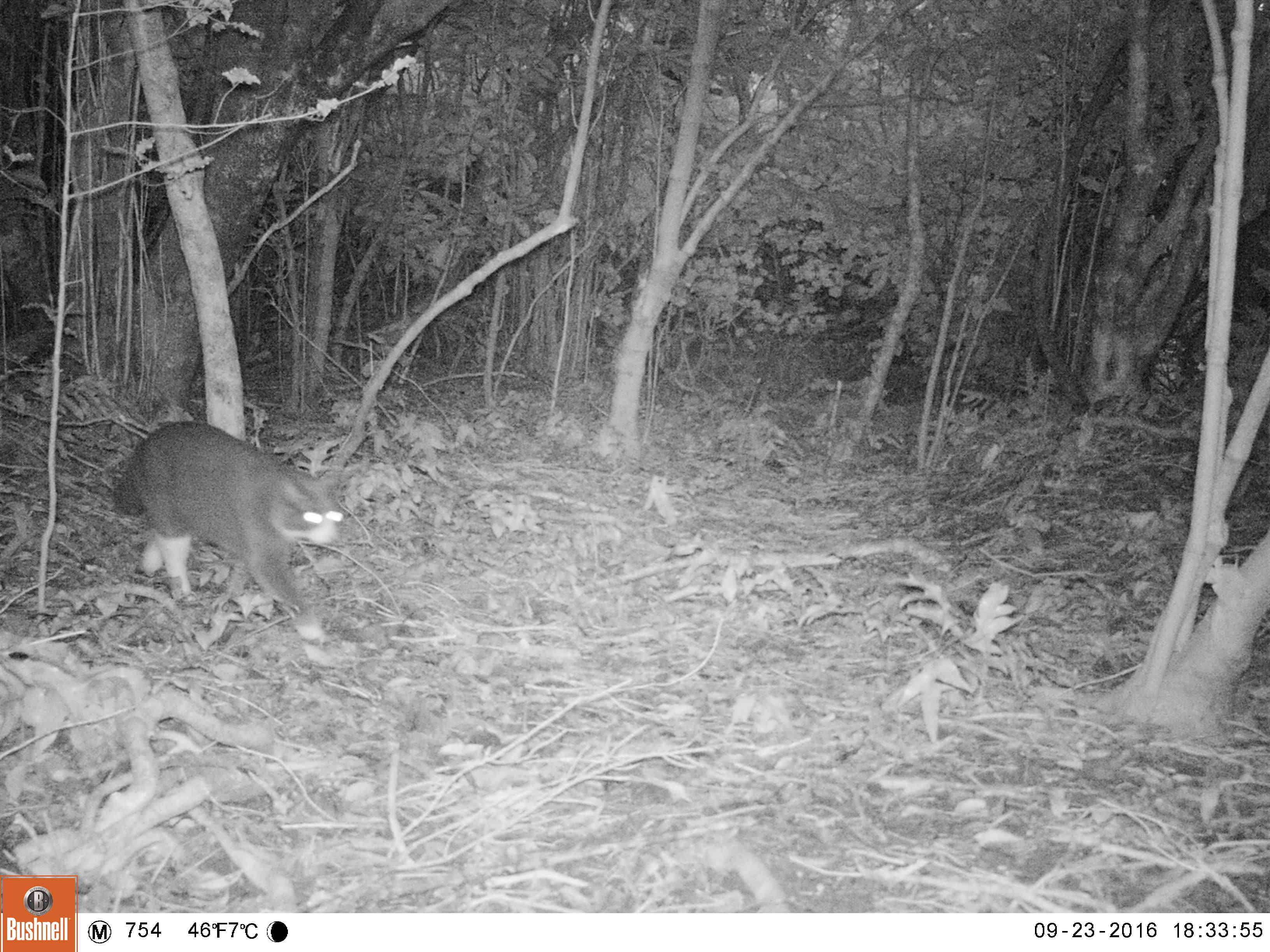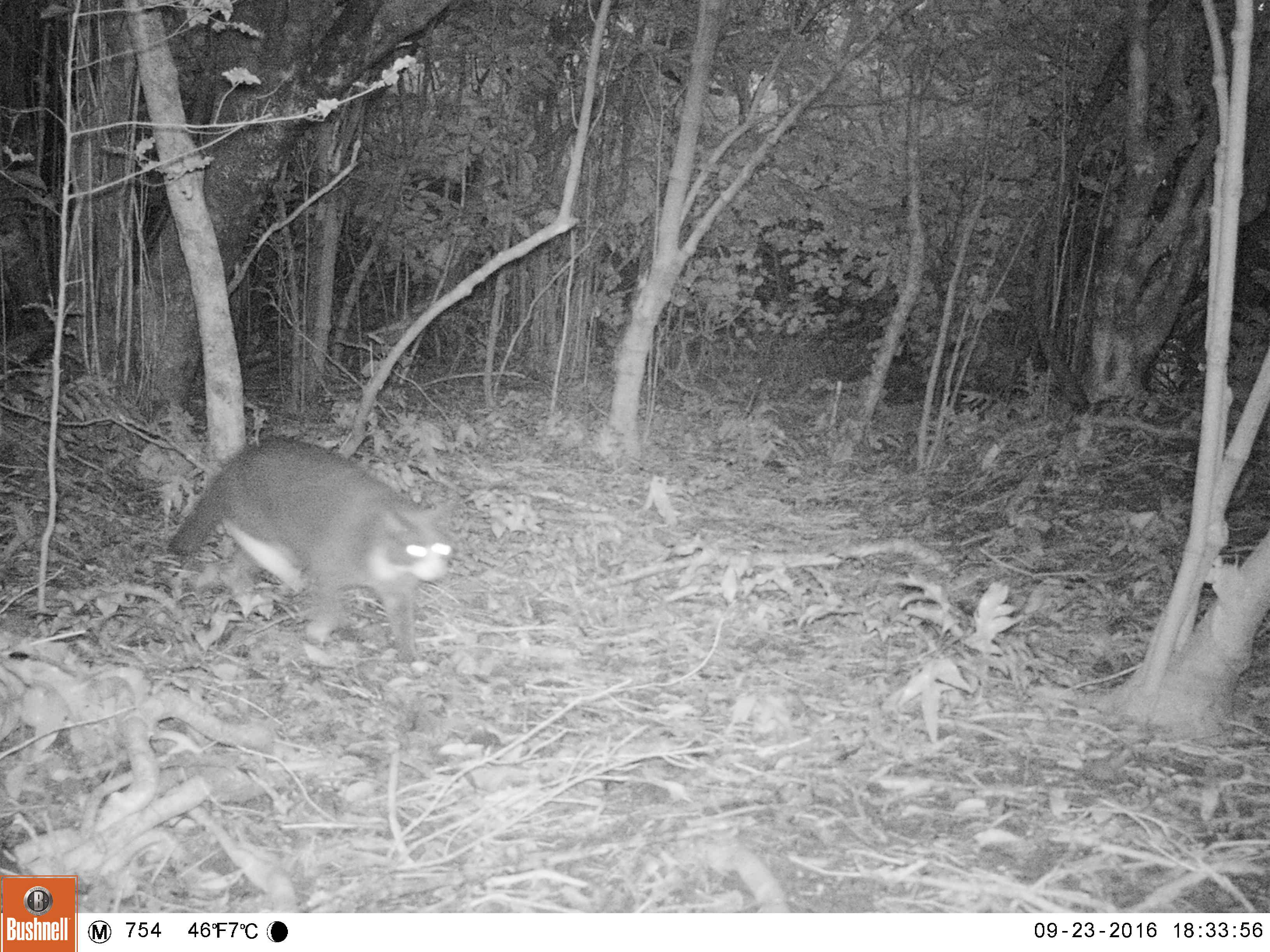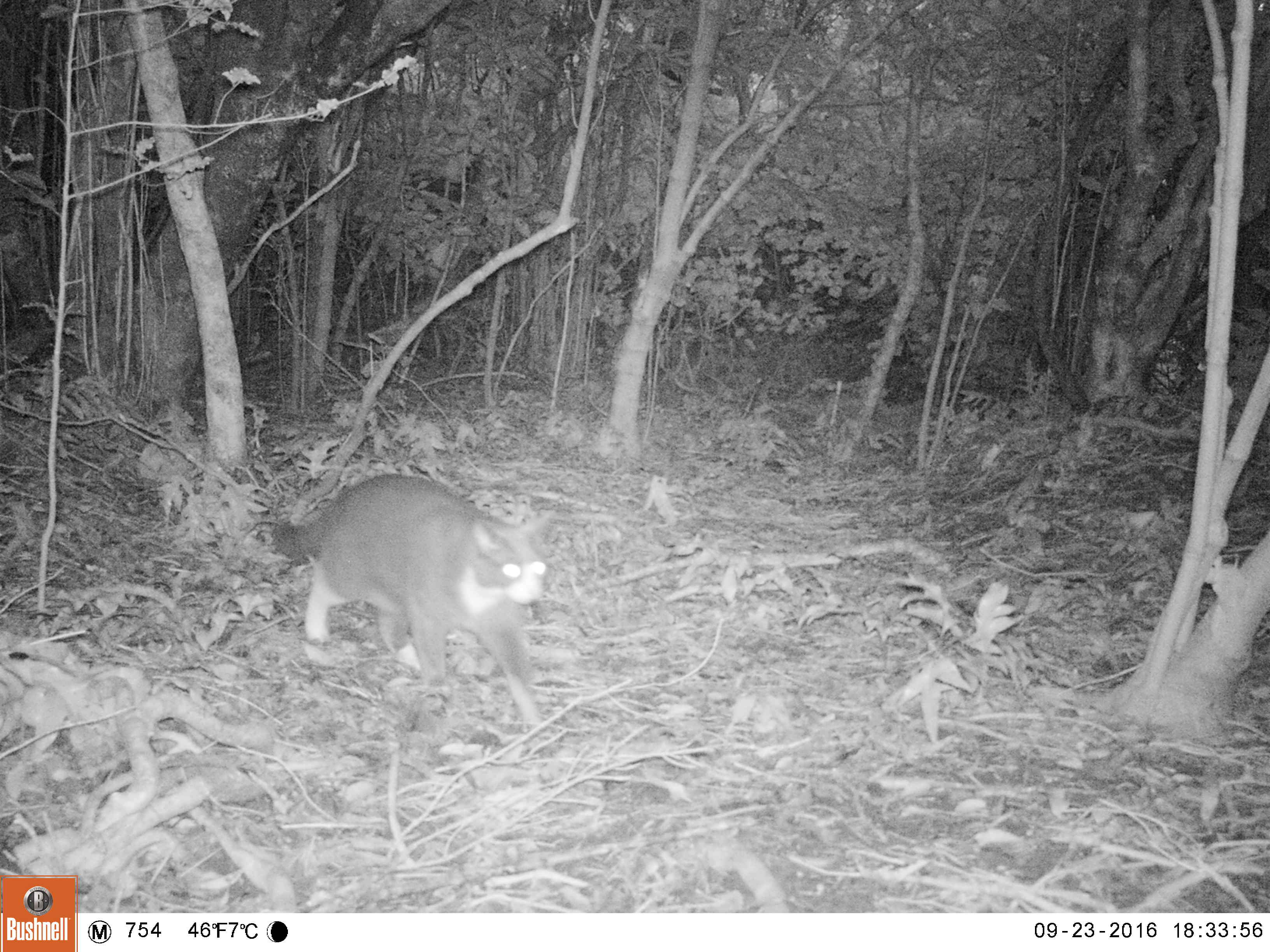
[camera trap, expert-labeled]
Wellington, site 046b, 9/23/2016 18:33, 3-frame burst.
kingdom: Animalia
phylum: Chordata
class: Mammalia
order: Carnivora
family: Felidae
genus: Felis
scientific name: Felis catus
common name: cat